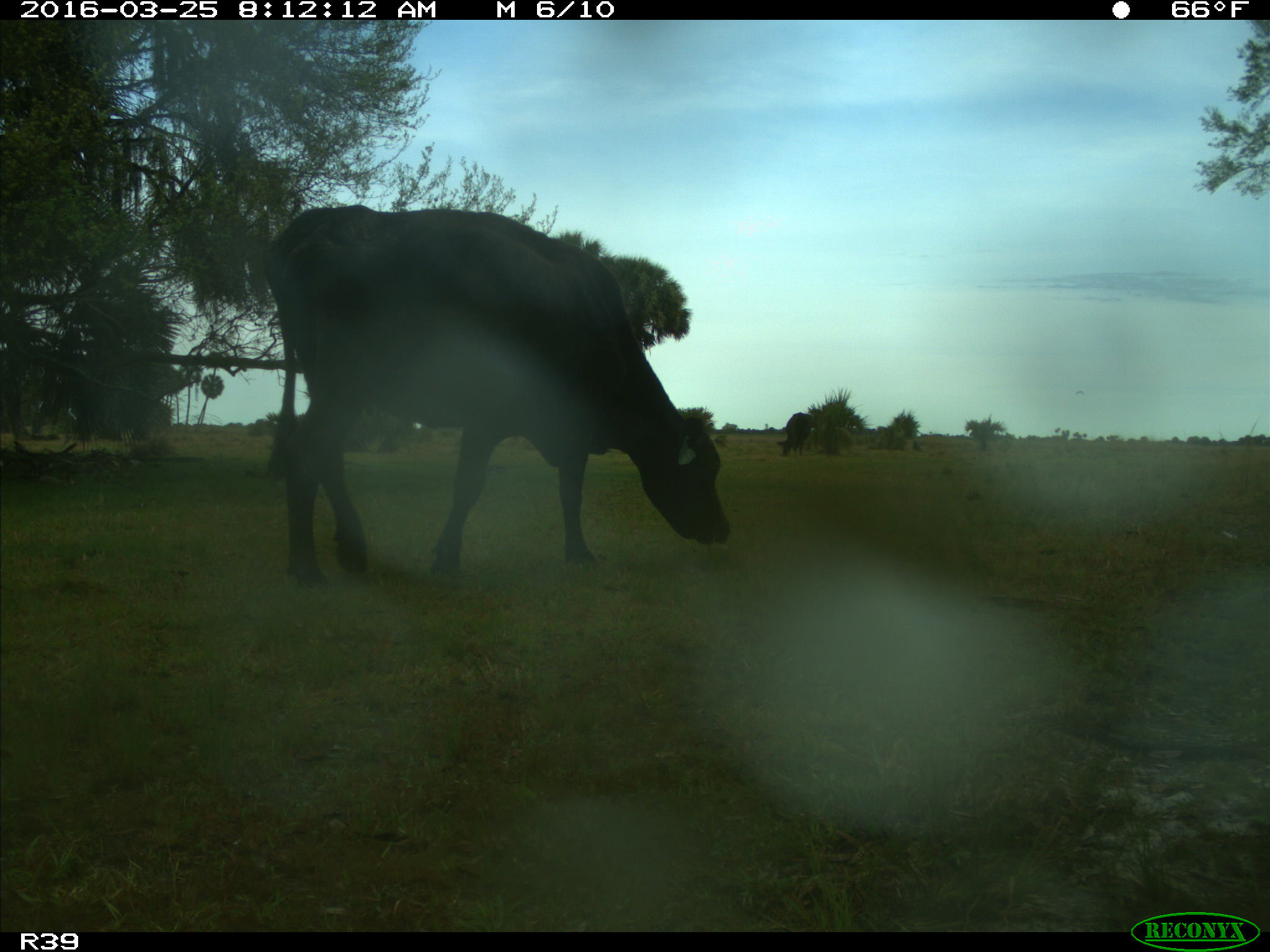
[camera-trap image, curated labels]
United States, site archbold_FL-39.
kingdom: Animalia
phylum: Chordata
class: Mammalia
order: Artiodactyla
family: Bovidae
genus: Bos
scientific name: Bos taurus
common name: domestic cow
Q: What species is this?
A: Bos taurus (domestic cow).